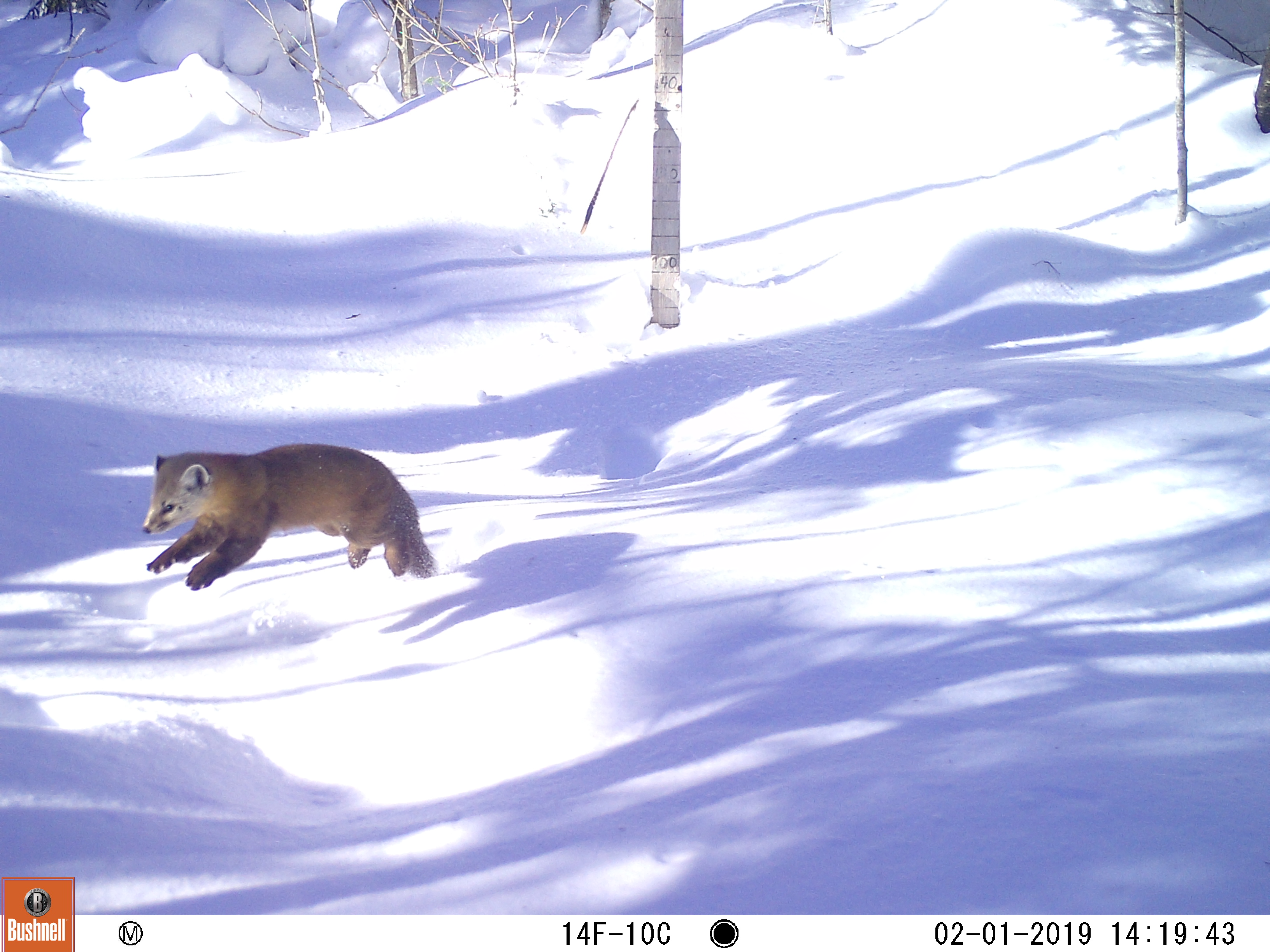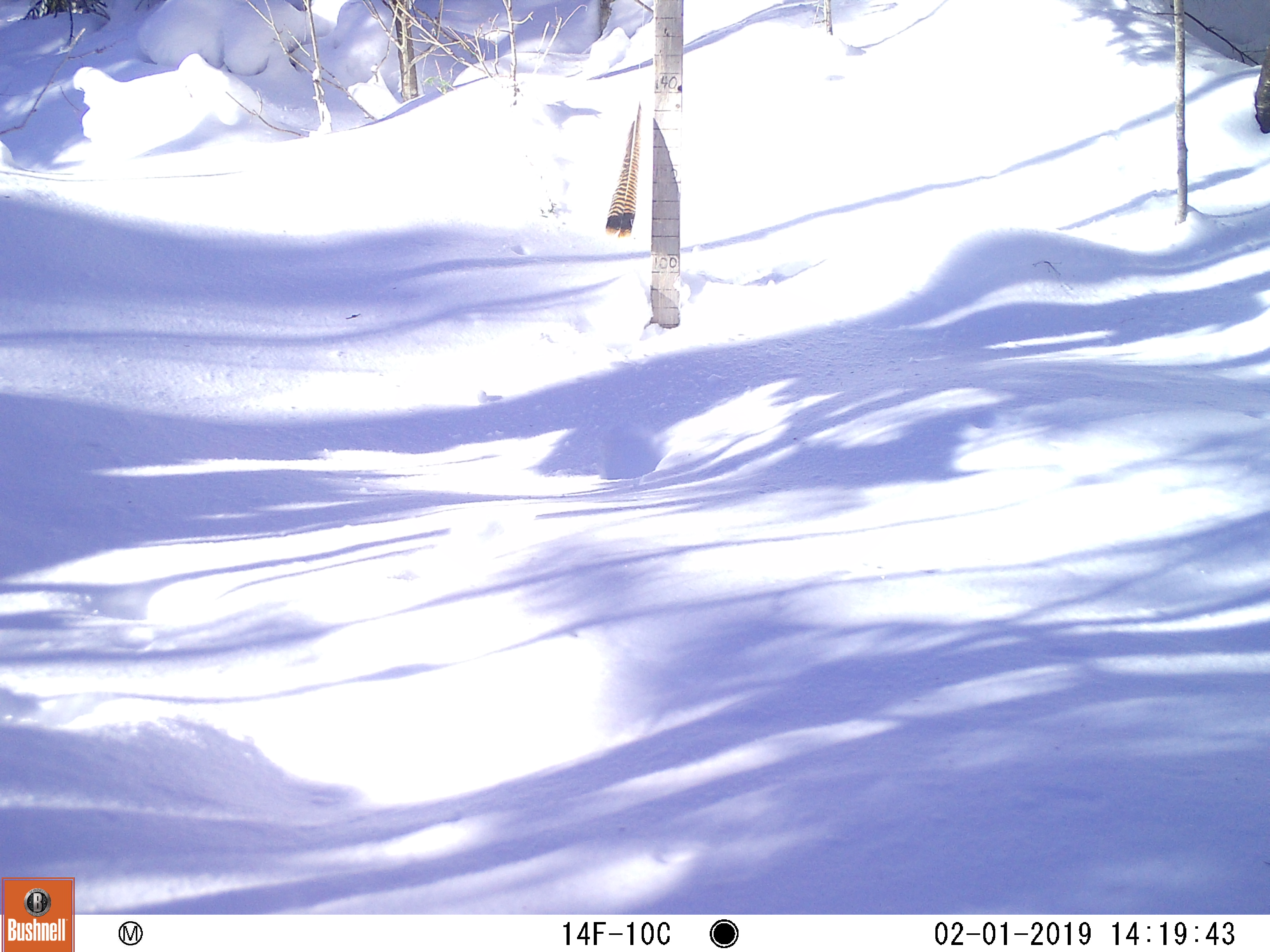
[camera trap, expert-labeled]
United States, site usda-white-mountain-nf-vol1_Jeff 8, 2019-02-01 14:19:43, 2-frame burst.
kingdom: Animalia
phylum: Chordata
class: Mammalia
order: Carnivora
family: Mustelidae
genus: Martes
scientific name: Martes americana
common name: american marten